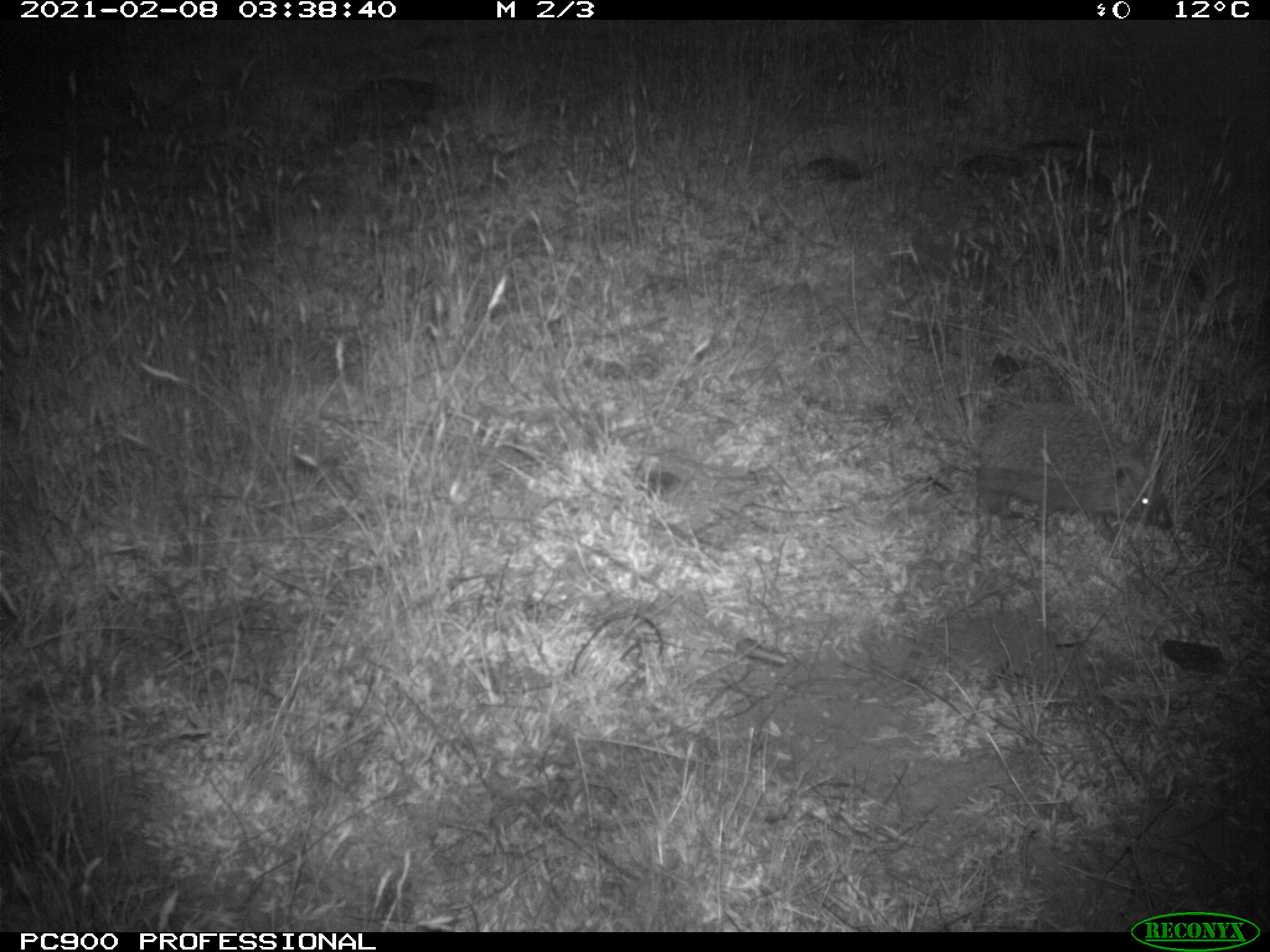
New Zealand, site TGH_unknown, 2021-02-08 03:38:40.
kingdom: Animalia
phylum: Chordata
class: Mammalia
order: Eulipotyphla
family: Erinaceidae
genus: Erinaceus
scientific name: Erinaceus europaeus europaeus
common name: european hedgehog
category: hedgehog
Hedgehog (european hedgehog) (Erinaceus europaeus europaeus).